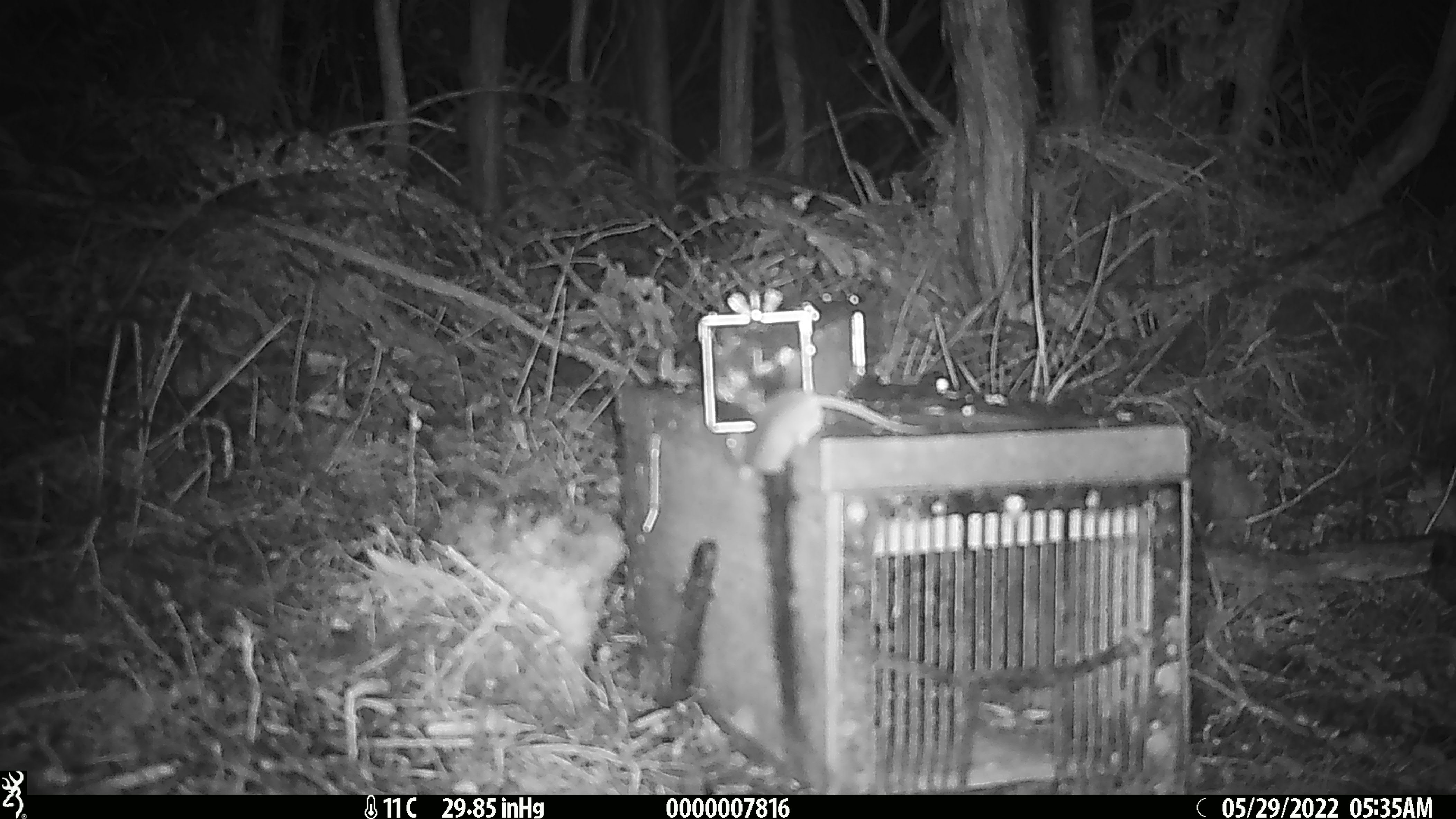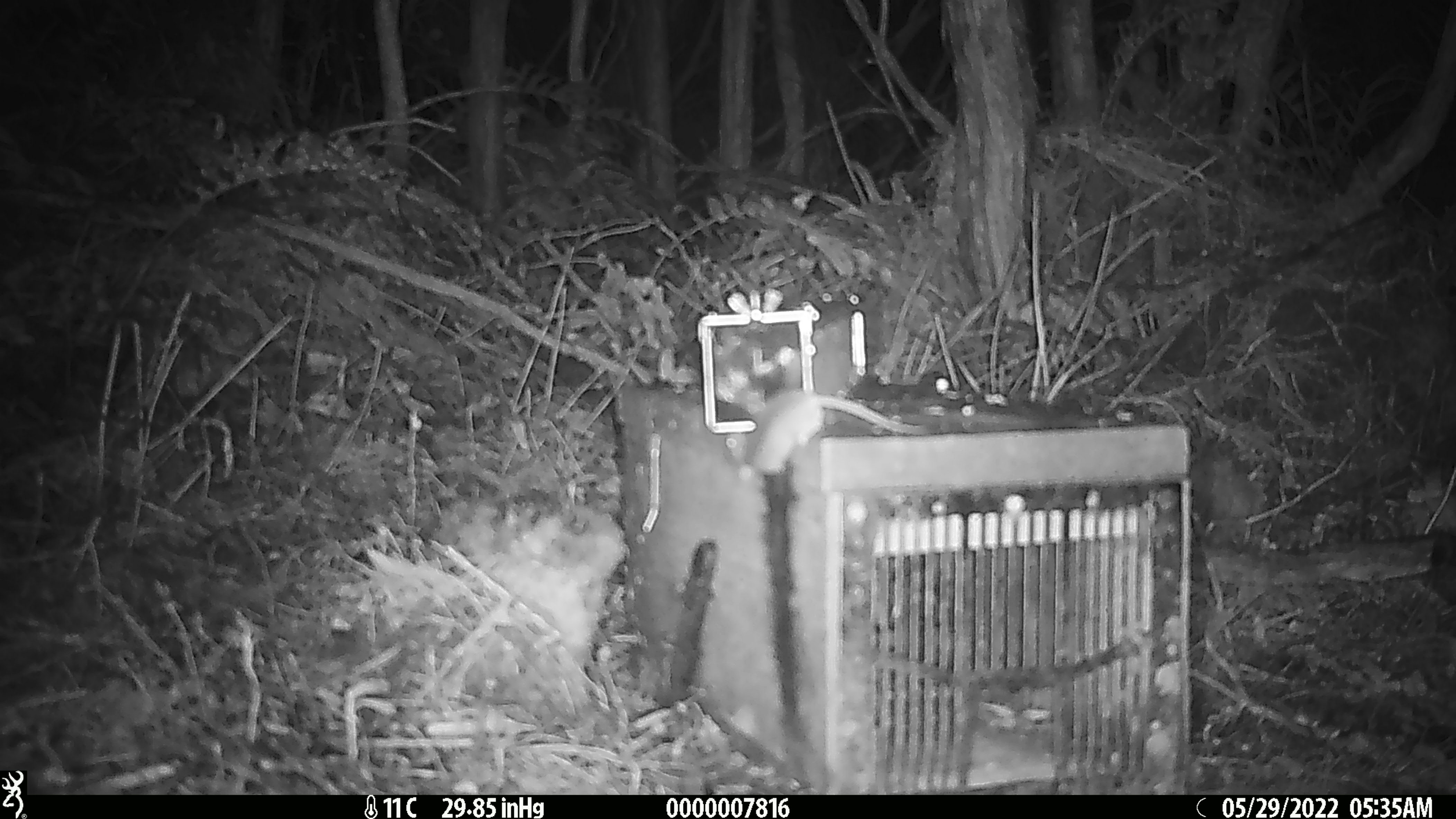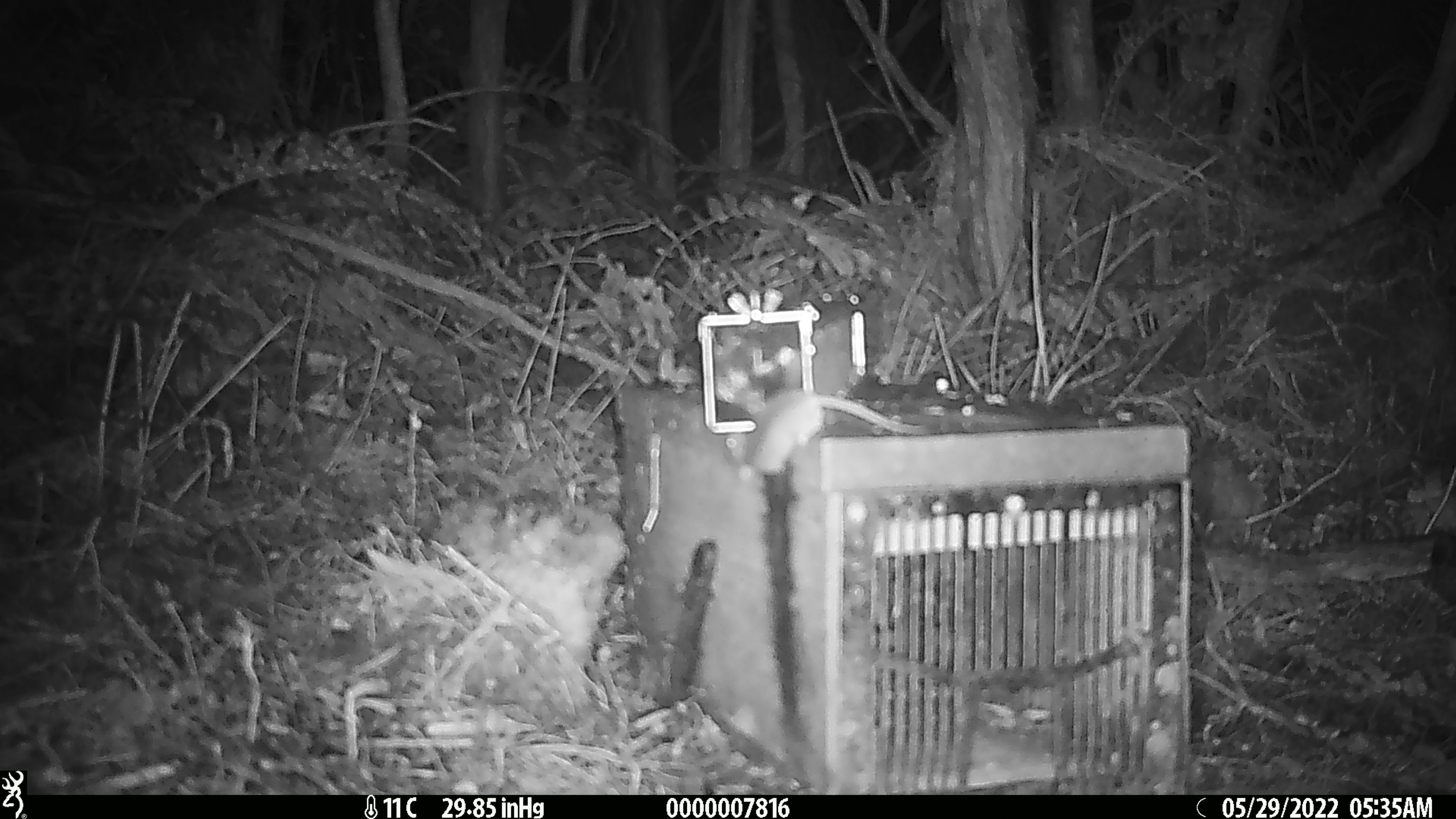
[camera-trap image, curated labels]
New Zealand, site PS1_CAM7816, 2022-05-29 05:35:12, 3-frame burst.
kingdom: Animalia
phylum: Chordata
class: Mammalia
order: Rodentia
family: Muridae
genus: Mus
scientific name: Mus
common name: mouse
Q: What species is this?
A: Mouse (Mus).